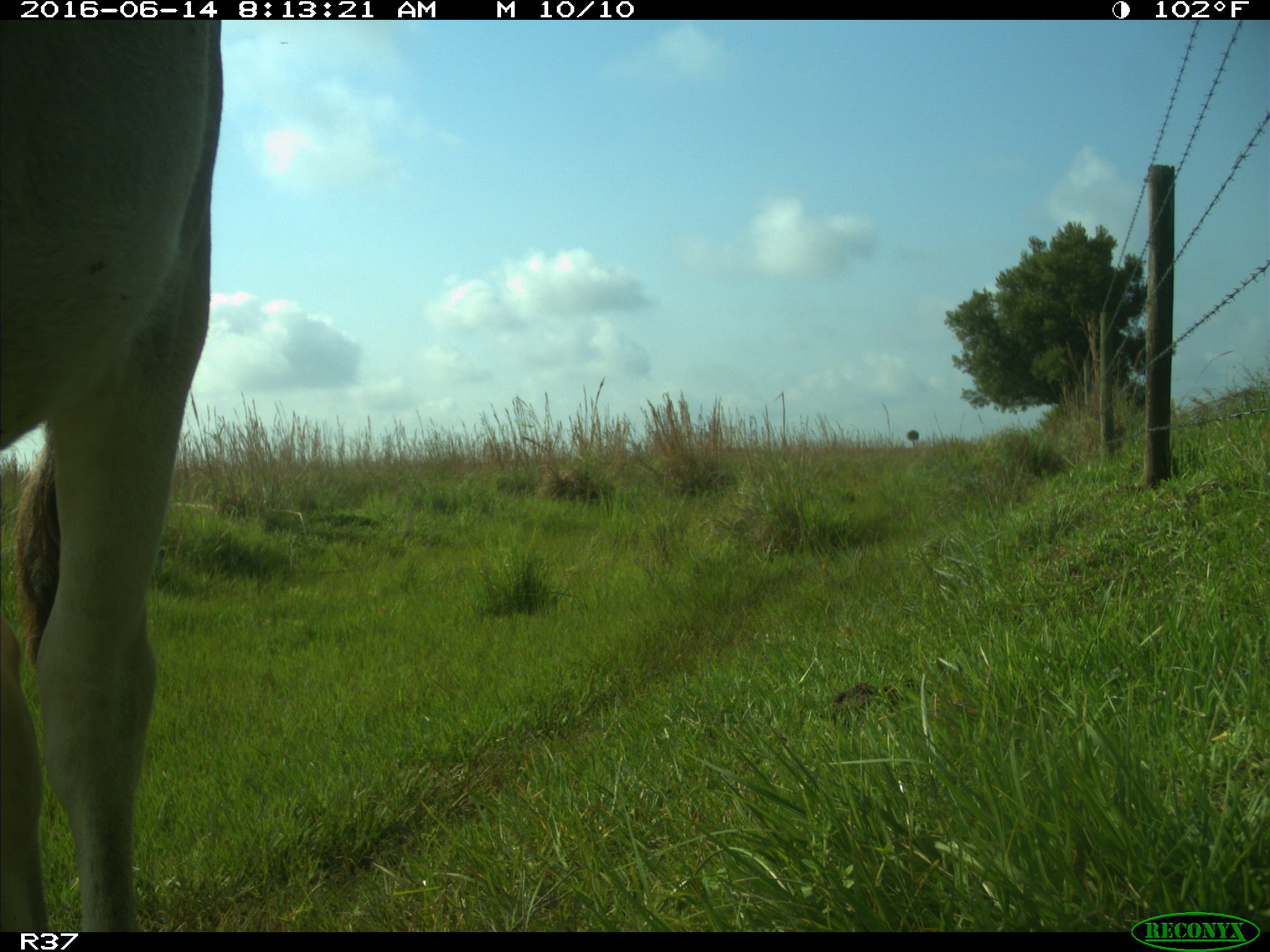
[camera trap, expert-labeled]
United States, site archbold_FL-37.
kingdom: Animalia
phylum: Chordata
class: Mammalia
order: Artiodactyla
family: Bovidae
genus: Bos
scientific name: Bos taurus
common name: domestic cow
Bos taurus (domestic cow).